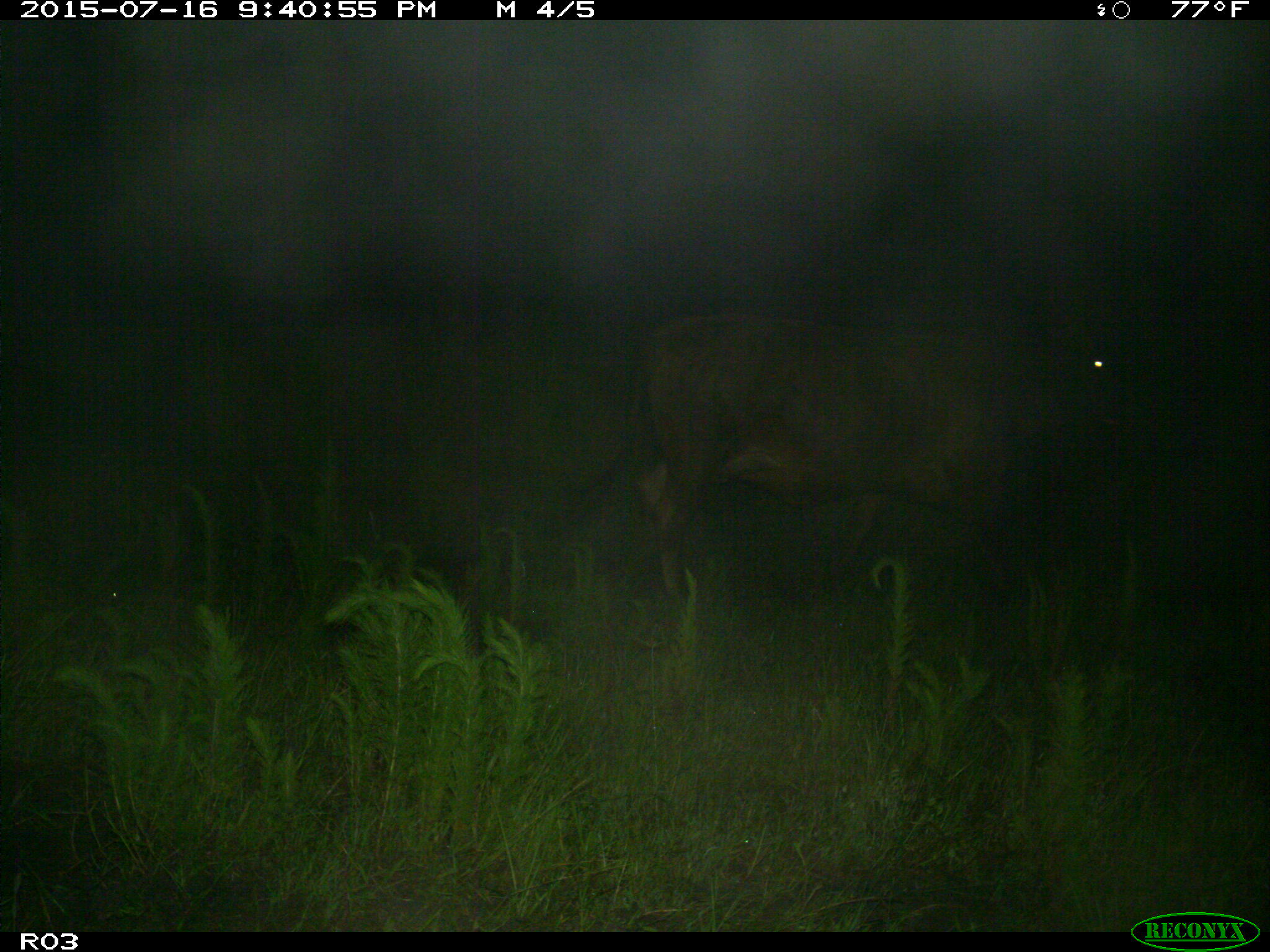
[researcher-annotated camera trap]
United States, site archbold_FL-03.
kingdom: Animalia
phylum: Chordata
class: Mammalia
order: Artiodactyla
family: Bovidae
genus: Bos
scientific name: Bos taurus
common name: domestic cow